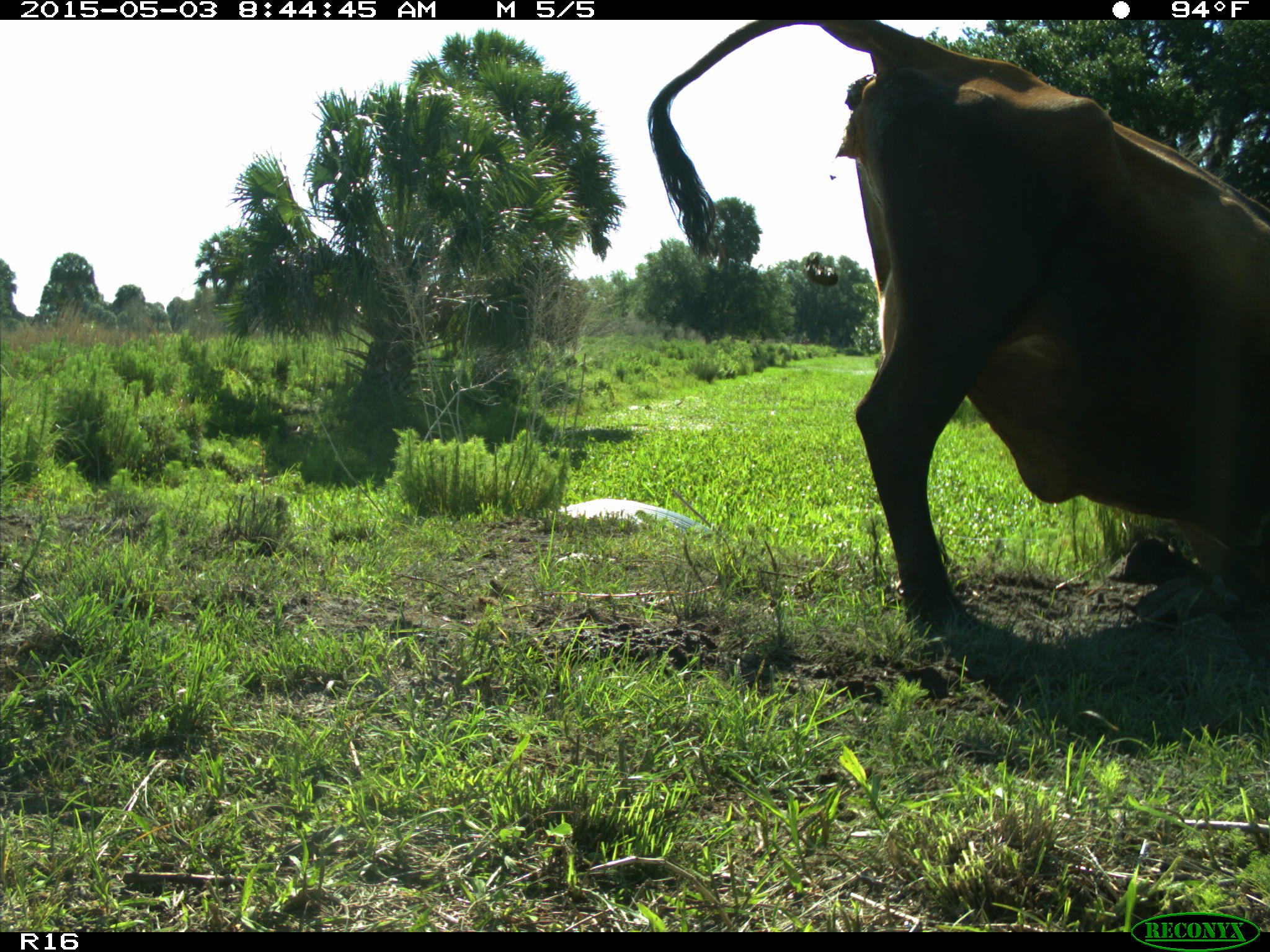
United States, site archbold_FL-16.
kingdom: Animalia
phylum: Chordata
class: Mammalia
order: Artiodactyla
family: Bovidae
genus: Bos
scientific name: Bos taurus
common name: domestic cow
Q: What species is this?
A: Bos taurus (domestic cow).